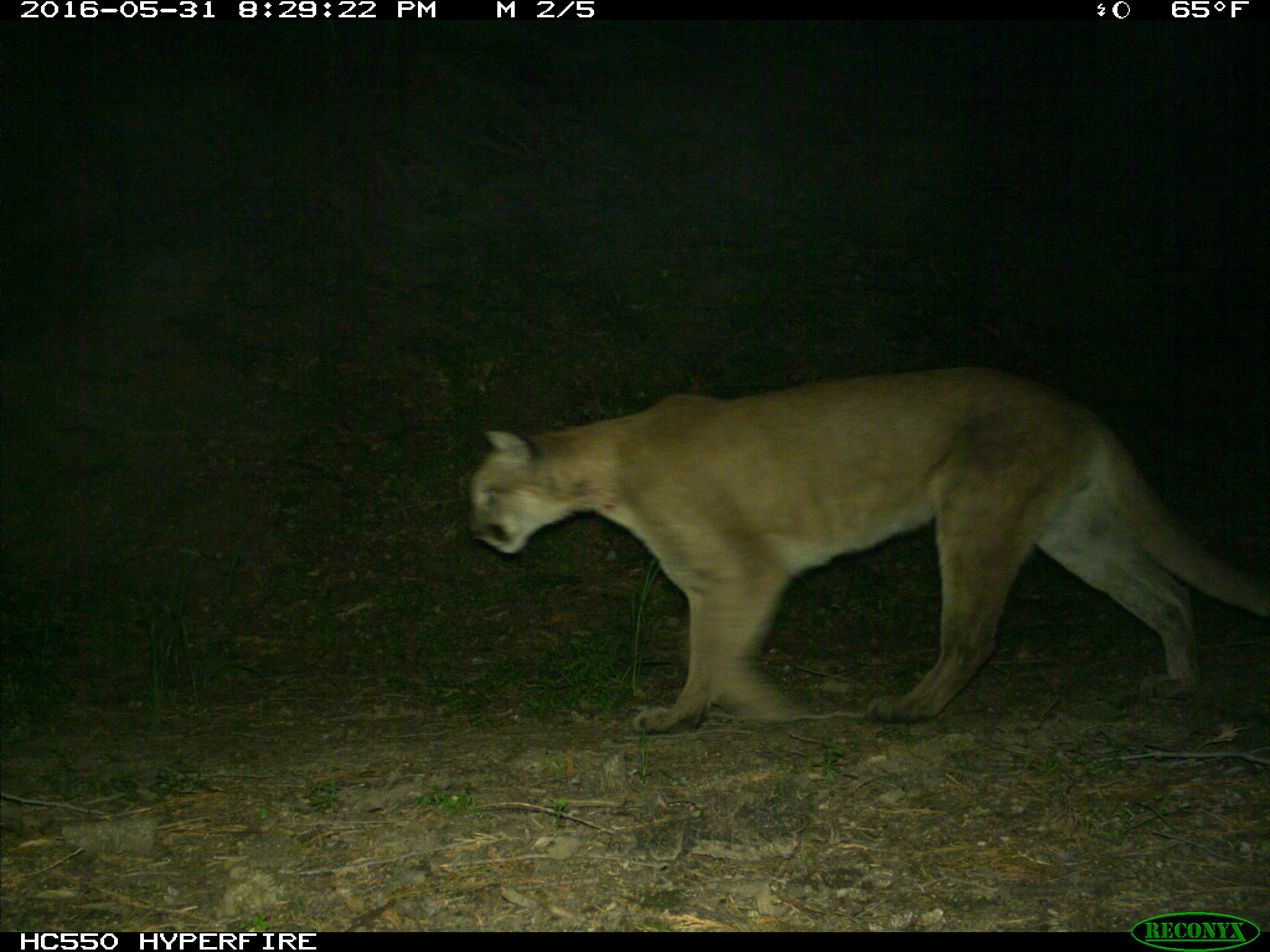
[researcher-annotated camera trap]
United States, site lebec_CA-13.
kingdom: Animalia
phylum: Chordata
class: Mammalia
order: Carnivora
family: Felidae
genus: Puma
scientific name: Puma concolor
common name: mountain lion